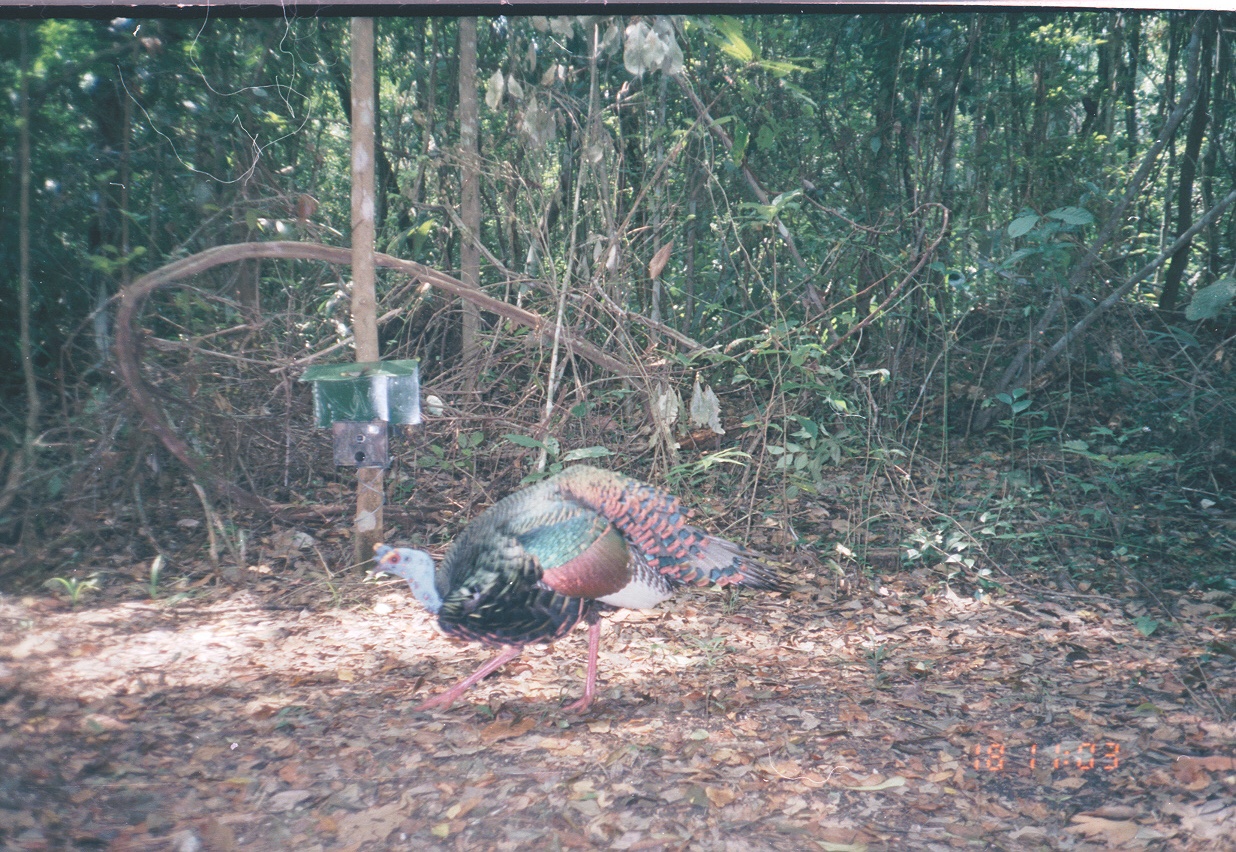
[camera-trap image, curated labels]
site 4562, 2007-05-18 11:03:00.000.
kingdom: Animalia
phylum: Chordata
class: Aves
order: Galliformes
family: Phasianidae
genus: Meleagris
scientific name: Meleagris ocellata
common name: ocellated turkey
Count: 1.